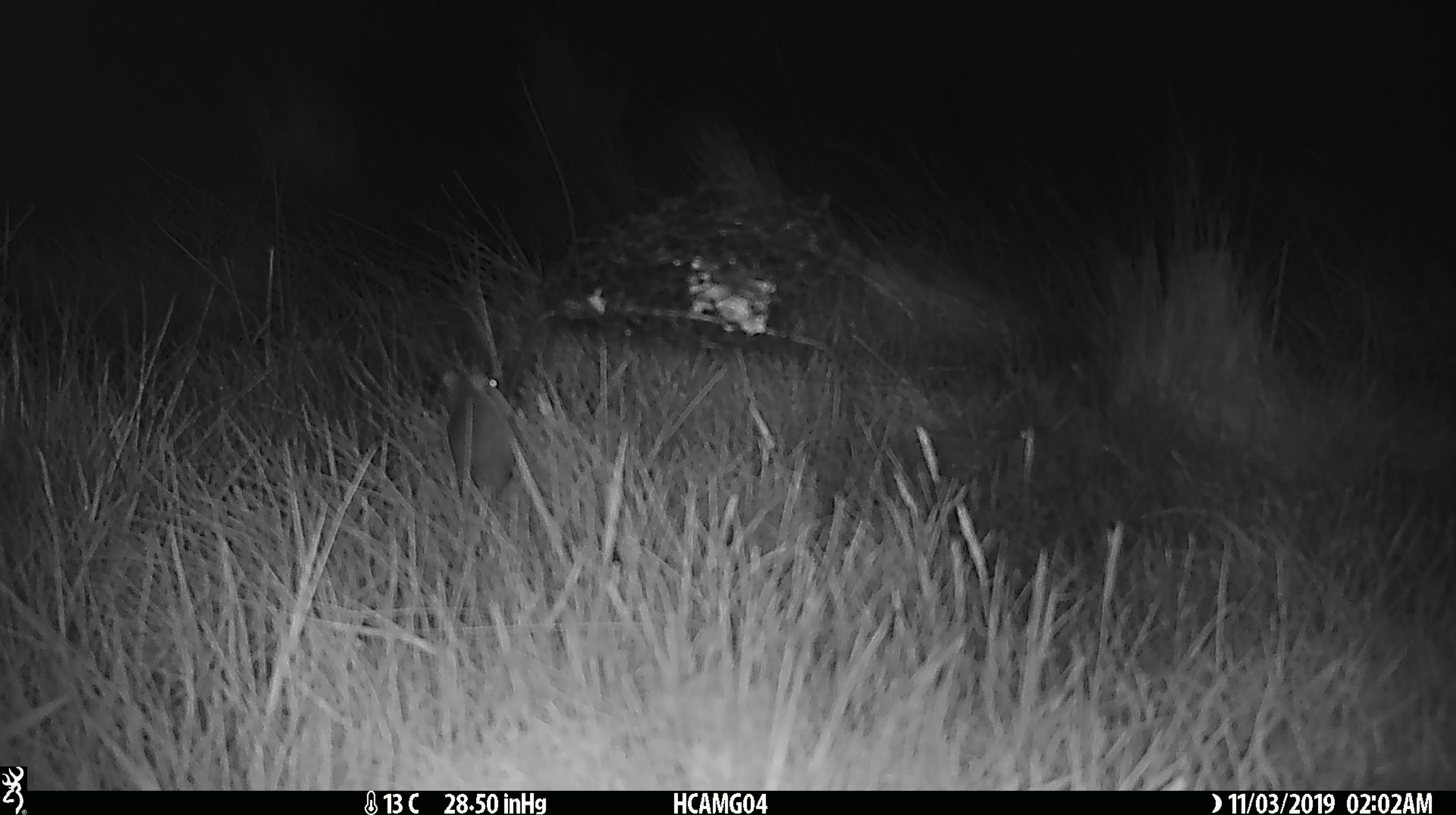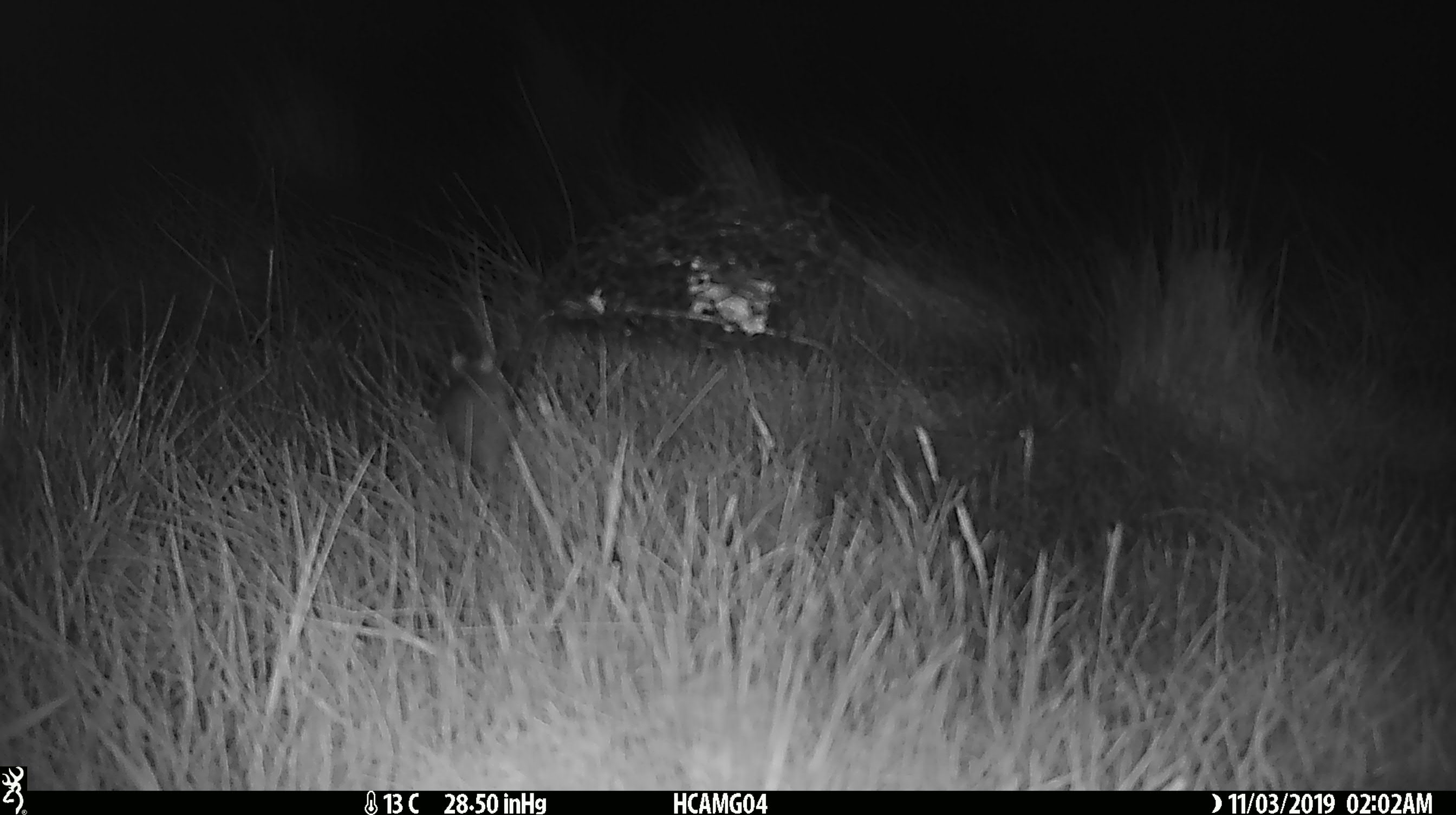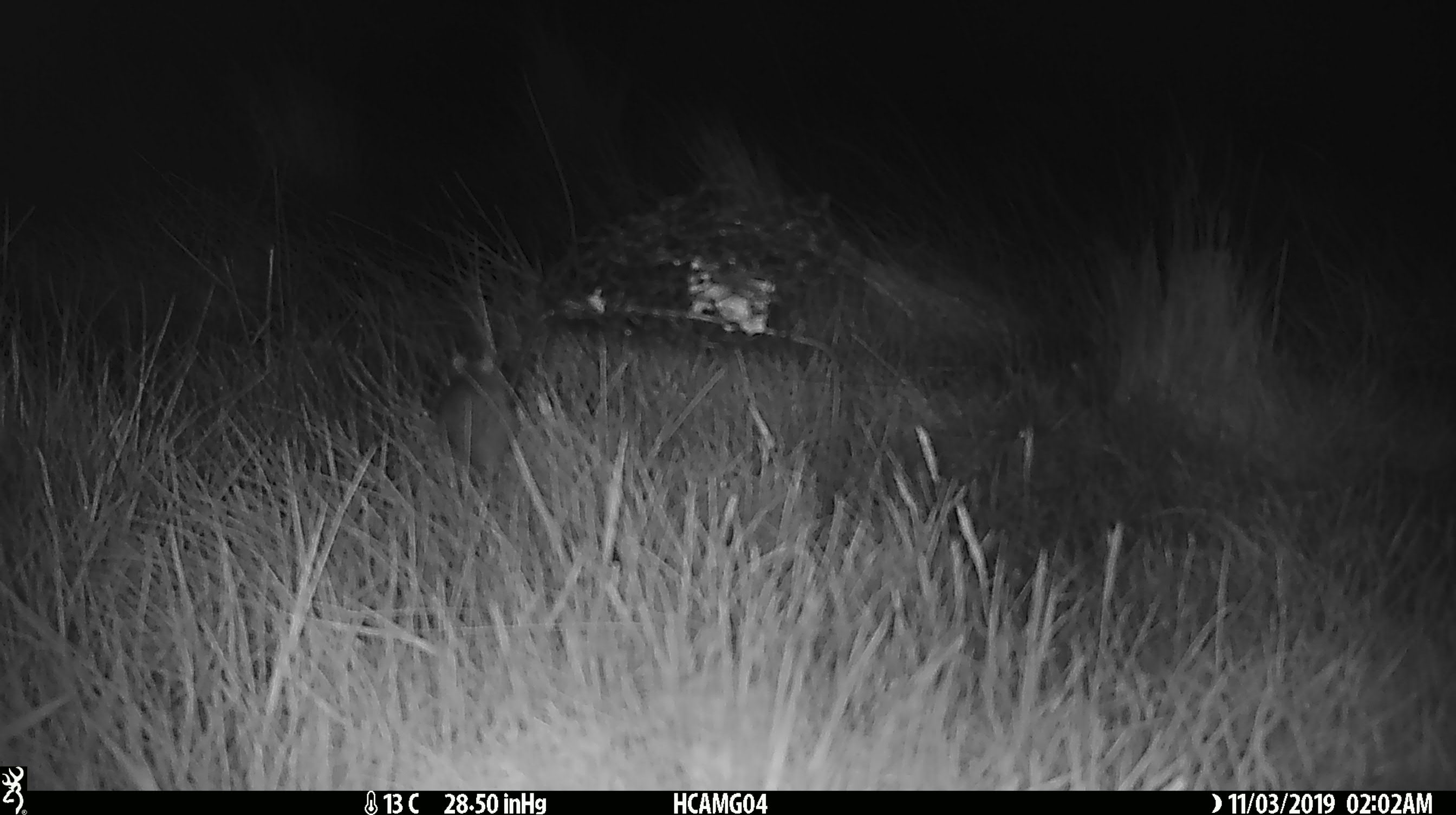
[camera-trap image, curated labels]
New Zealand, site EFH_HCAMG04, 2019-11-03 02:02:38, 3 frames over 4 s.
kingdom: Animalia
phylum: Chordata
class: Mammalia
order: Rodentia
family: Muridae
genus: Mus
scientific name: Mus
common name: mouse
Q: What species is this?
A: Mouse (Mus).